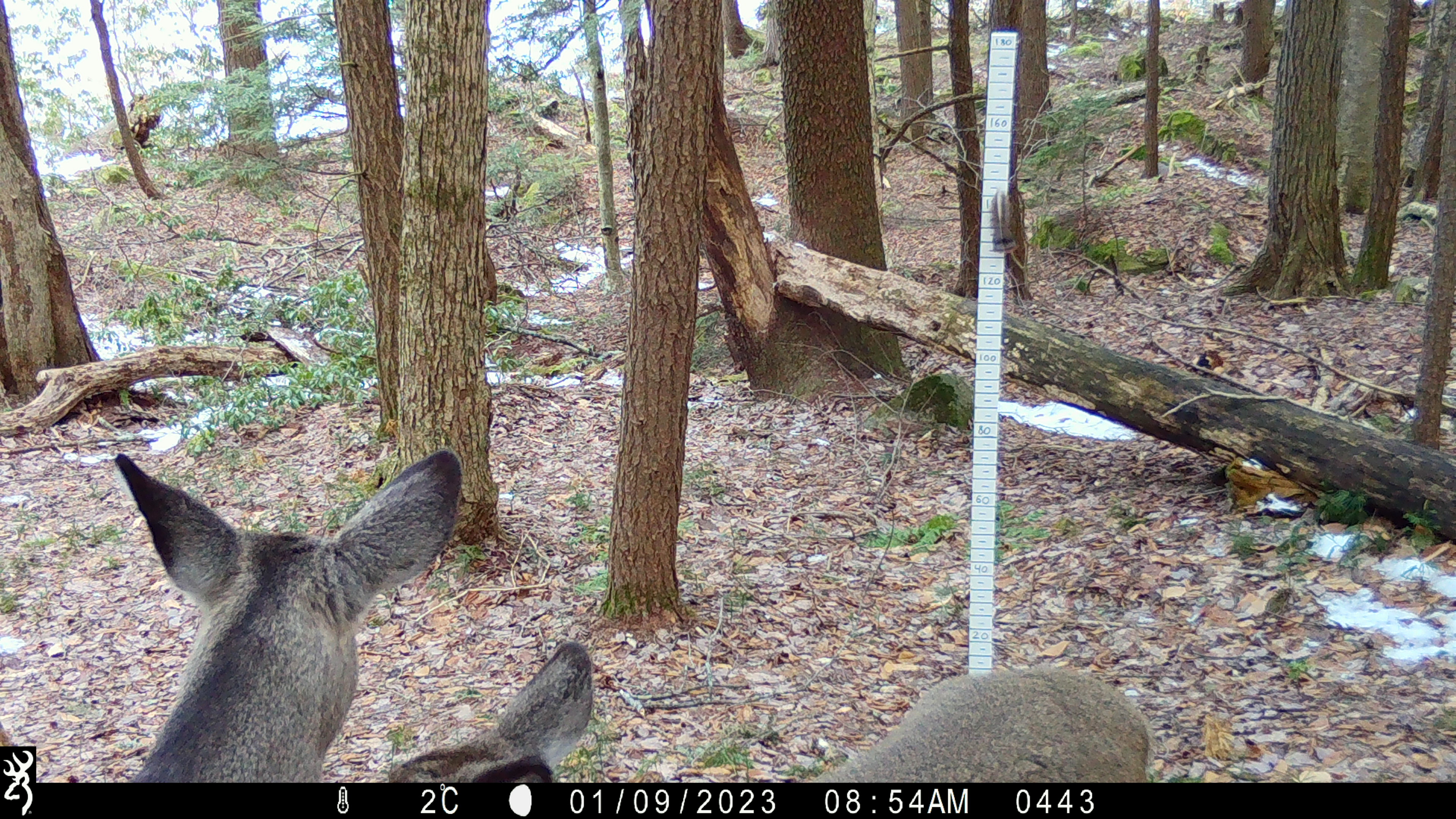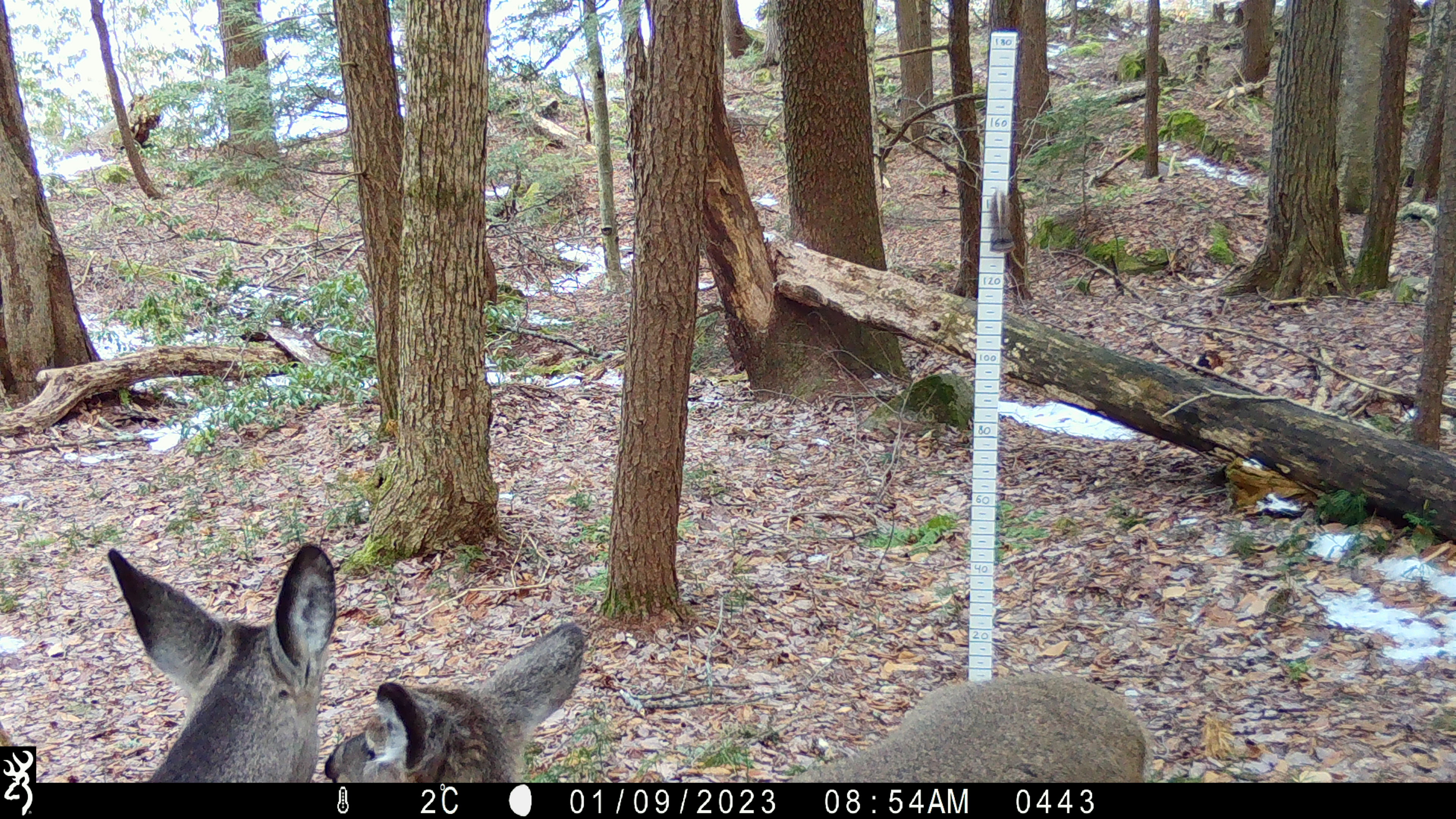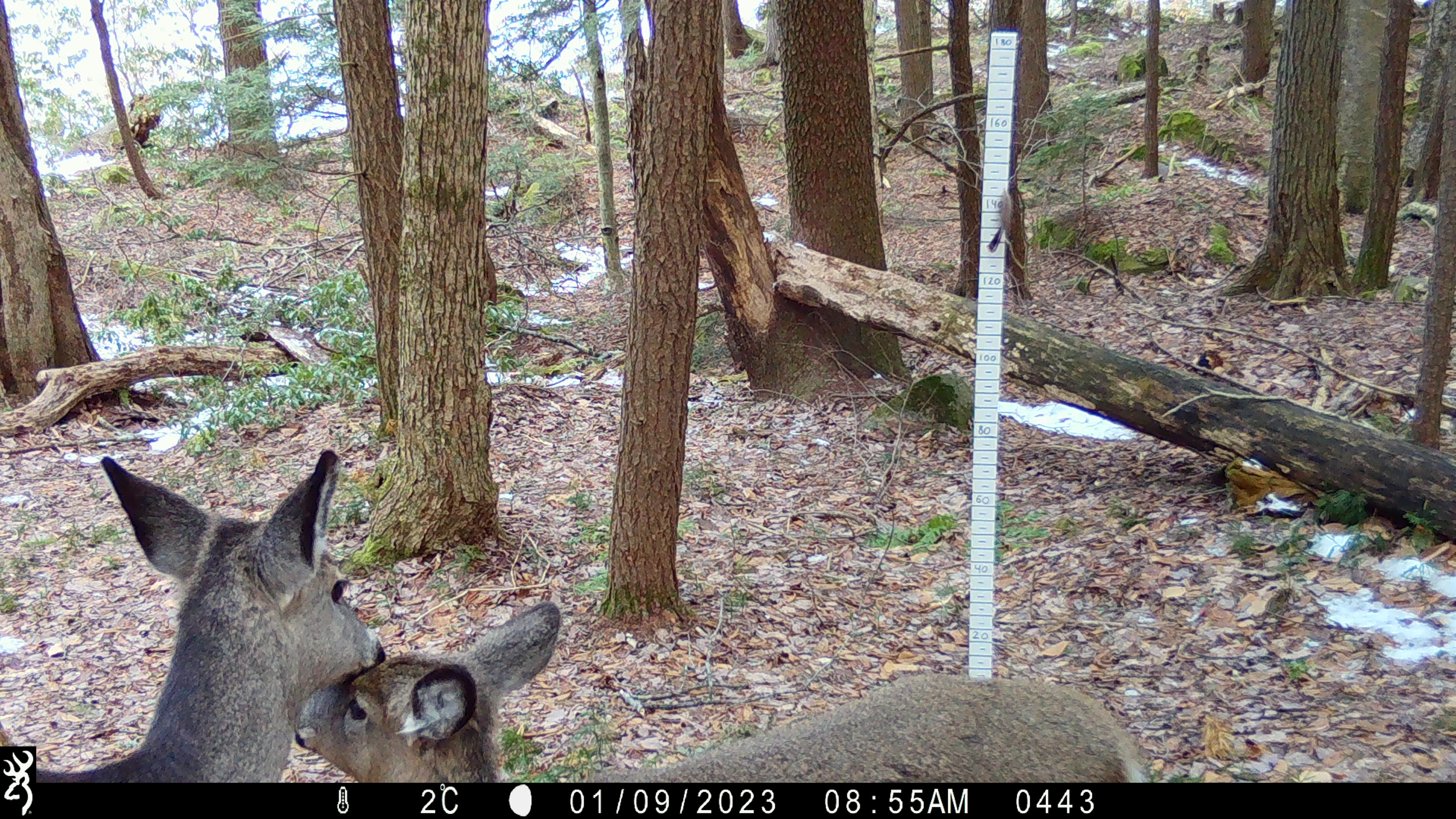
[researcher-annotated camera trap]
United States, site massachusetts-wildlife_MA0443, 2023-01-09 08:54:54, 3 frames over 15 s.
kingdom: Animalia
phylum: Chordata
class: Mammalia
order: Artiodactyla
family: Cervidae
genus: Odocoileus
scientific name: Odocoileus virginianus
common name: white-tailed deer